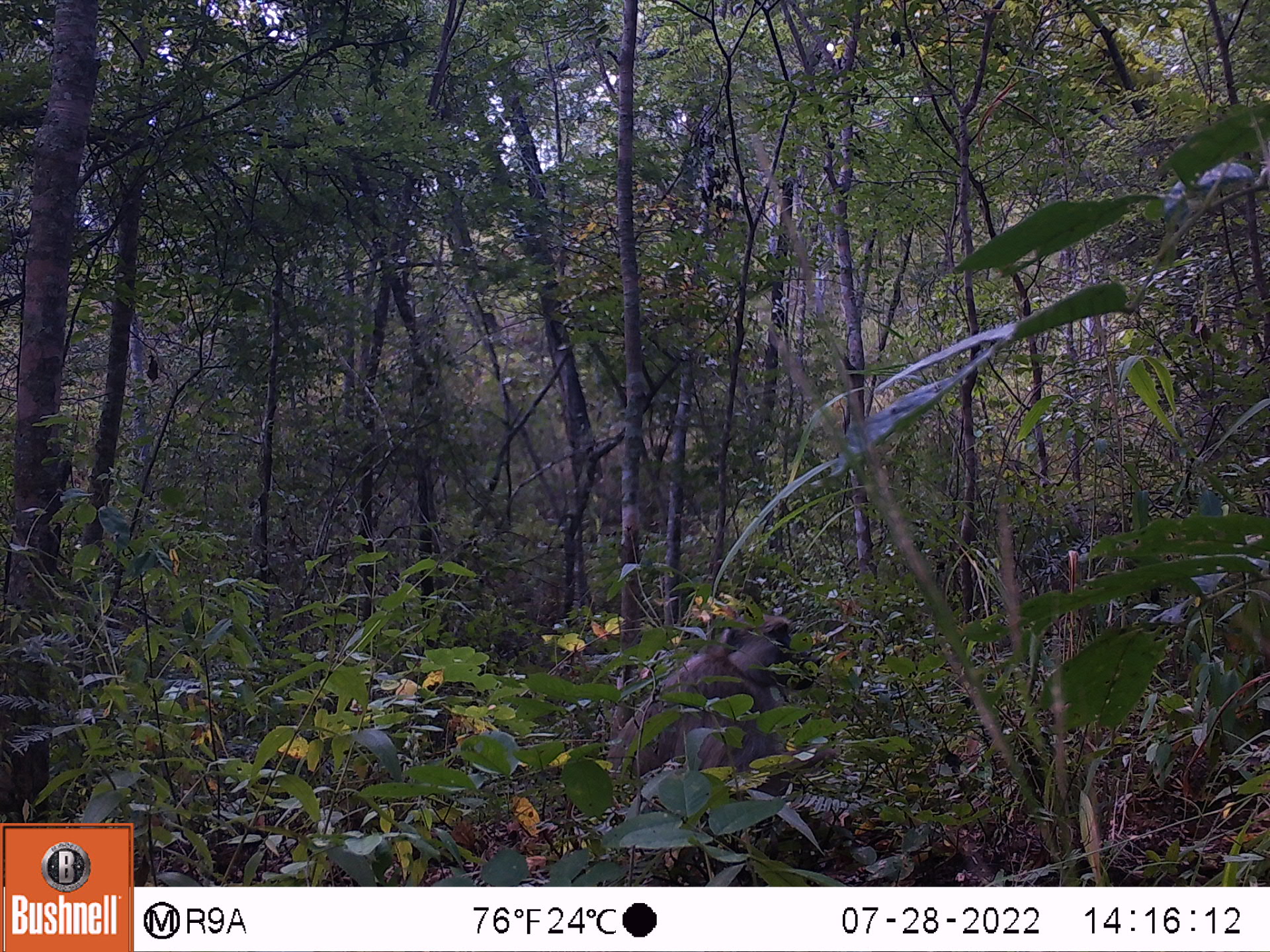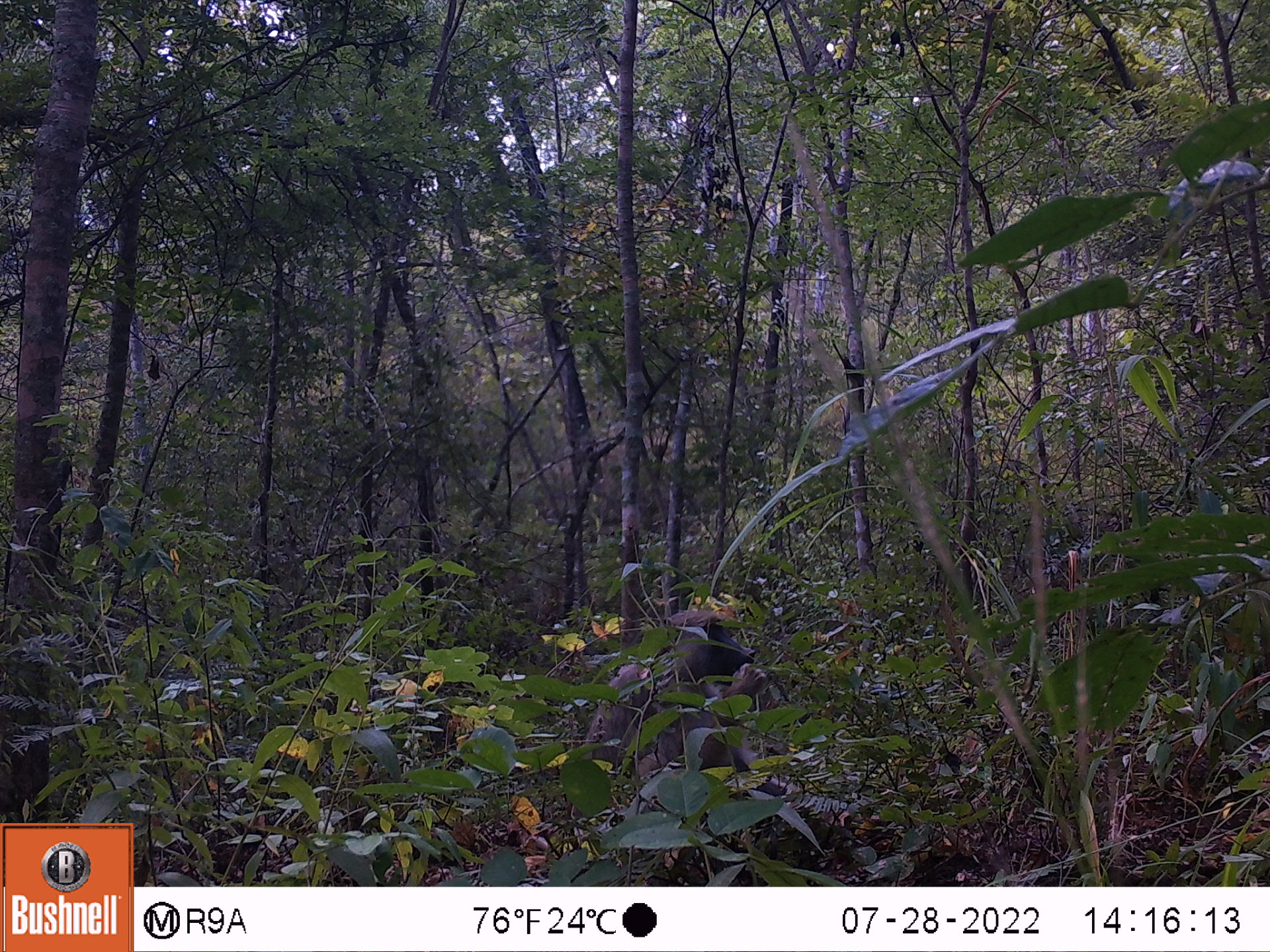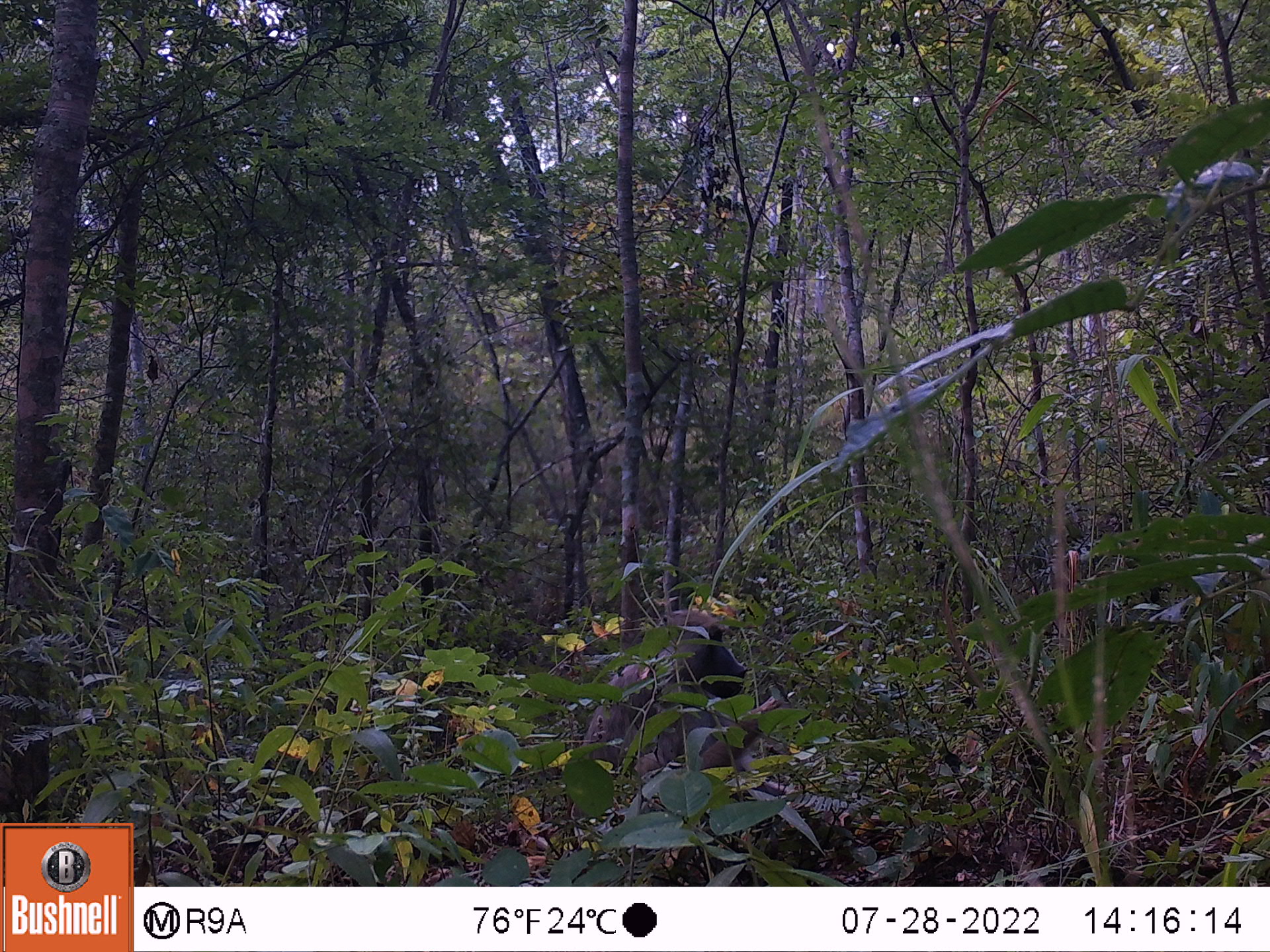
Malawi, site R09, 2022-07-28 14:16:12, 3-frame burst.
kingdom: Animalia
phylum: Chordata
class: Mammalia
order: Primates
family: Cercopithecidae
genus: Papio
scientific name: Papio cynocephalus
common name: yellow baboon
Yellow baboon (Papio cynocephalus), count 1.